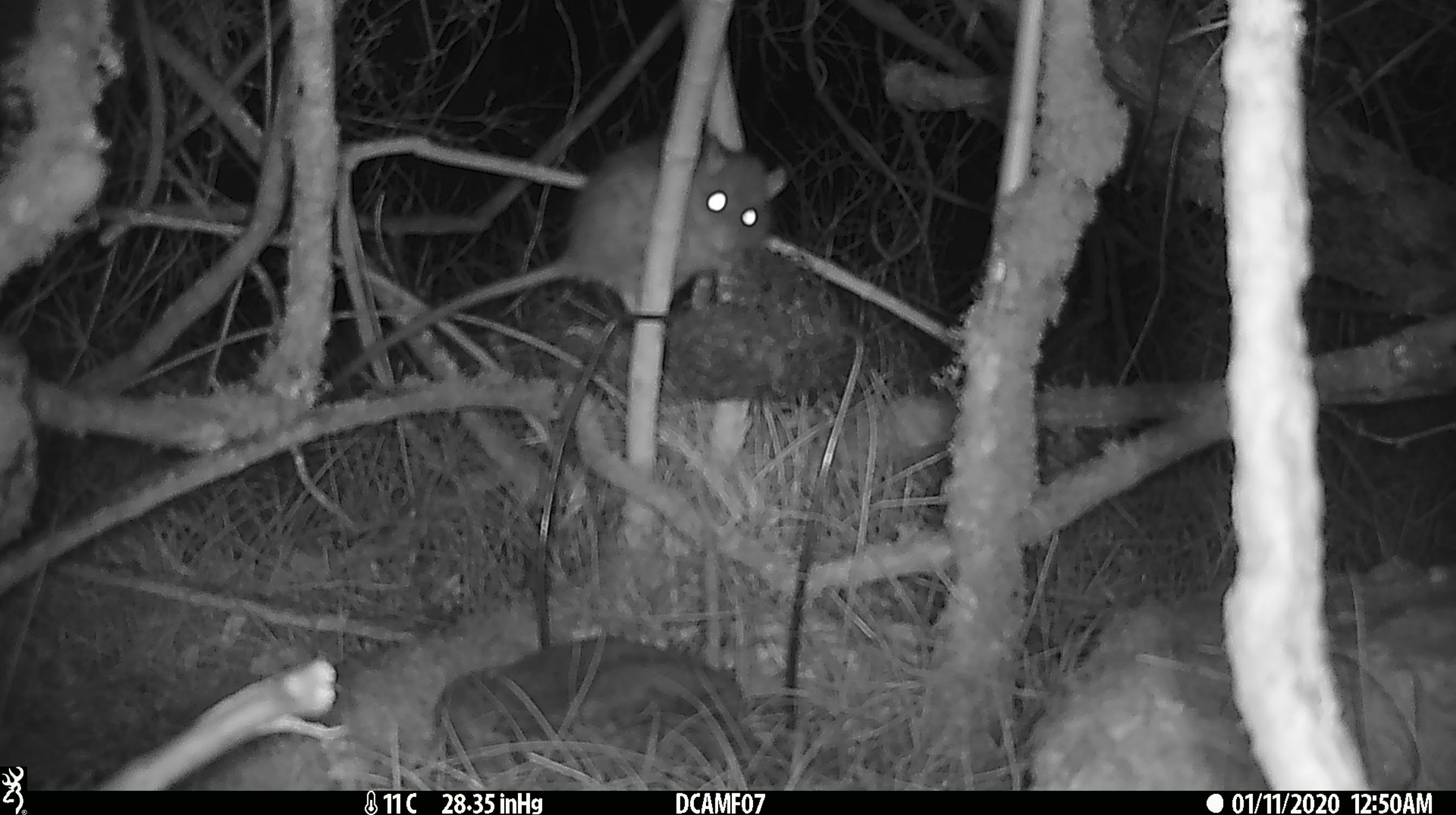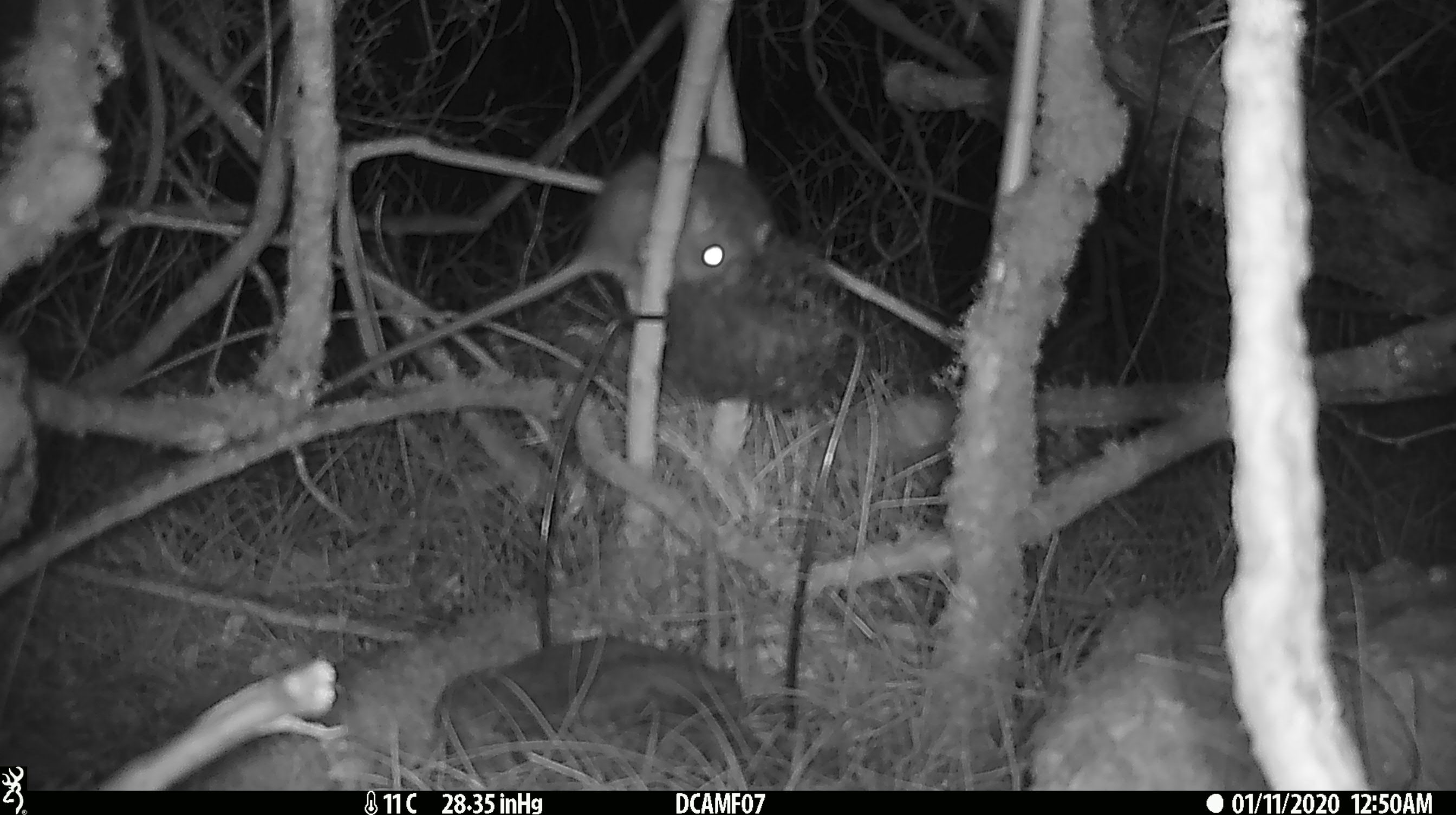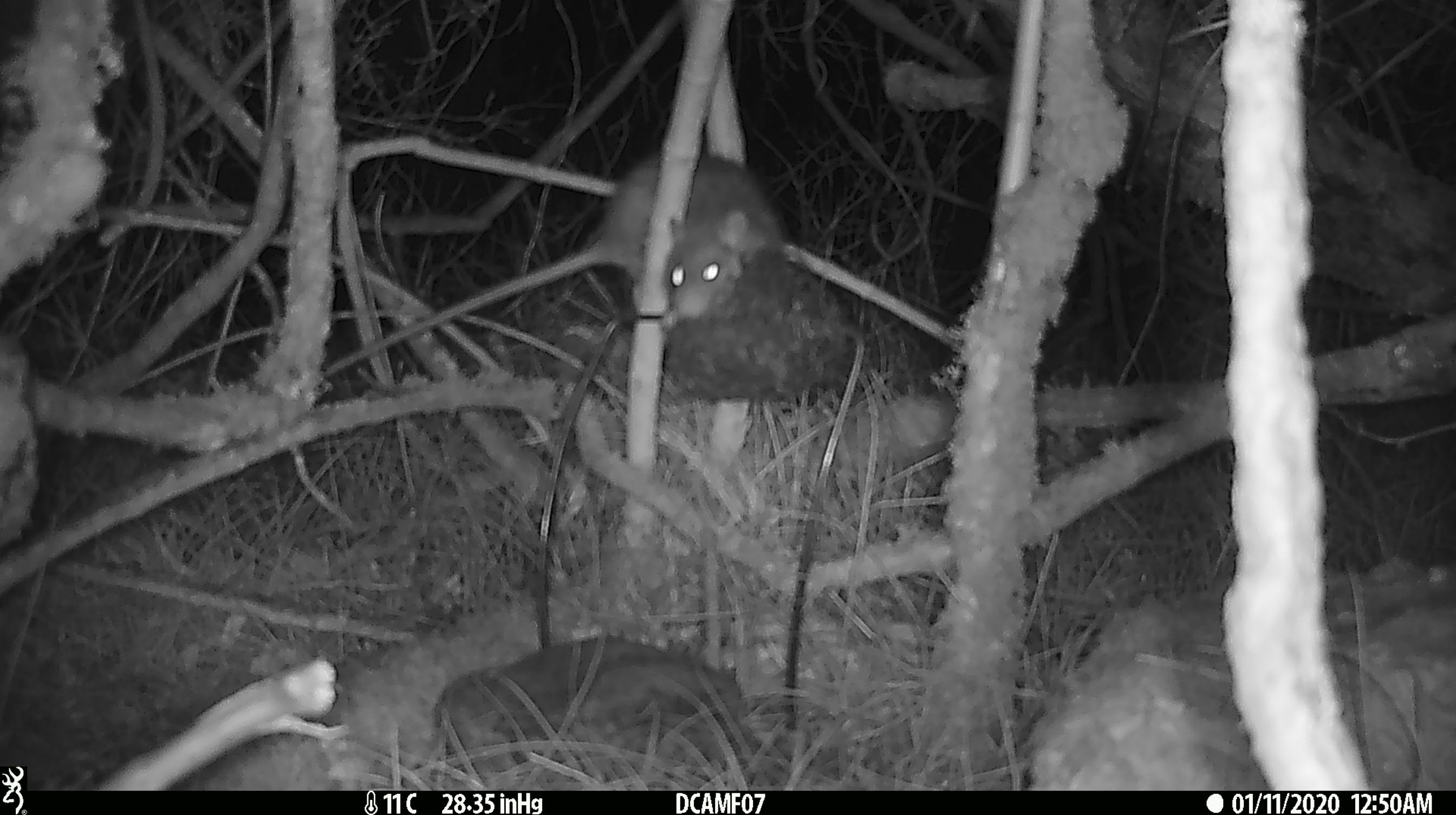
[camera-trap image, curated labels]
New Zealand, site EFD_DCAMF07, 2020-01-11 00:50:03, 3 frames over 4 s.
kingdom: Animalia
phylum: Chordata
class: Mammalia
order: Rodentia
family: Muridae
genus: Rattus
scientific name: Rattus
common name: rat